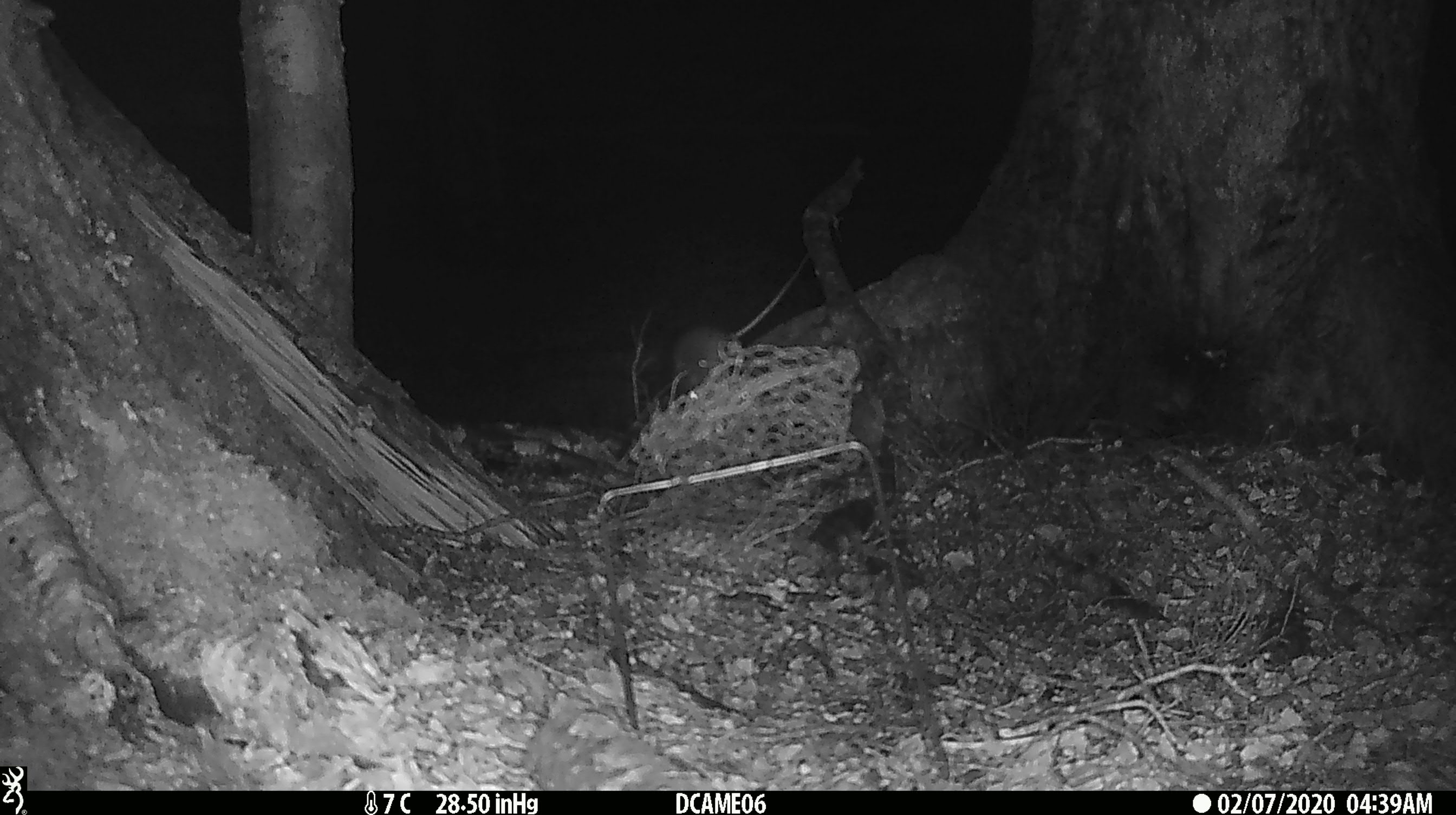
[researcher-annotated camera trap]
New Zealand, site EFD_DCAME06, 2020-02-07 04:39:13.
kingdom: Animalia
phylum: Chordata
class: Mammalia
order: Rodentia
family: Muridae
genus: Rattus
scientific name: Rattus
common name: rat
Rat (Rattus).